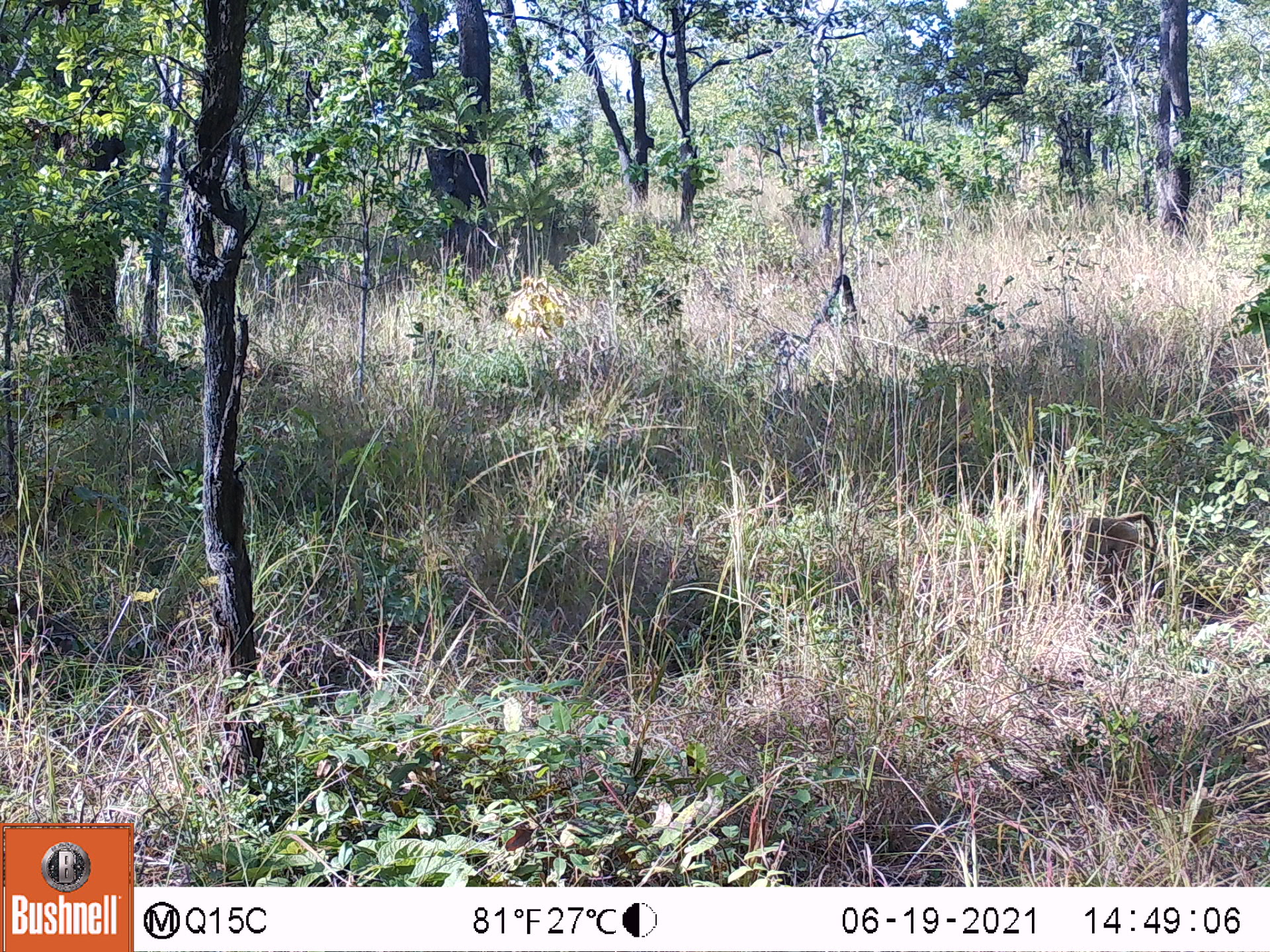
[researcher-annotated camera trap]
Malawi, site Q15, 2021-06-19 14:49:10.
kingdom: Animalia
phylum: Chordata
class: Mammalia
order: Primates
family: Cercopithecidae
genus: Papio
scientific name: Papio cynocephalus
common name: yellow baboon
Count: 1.